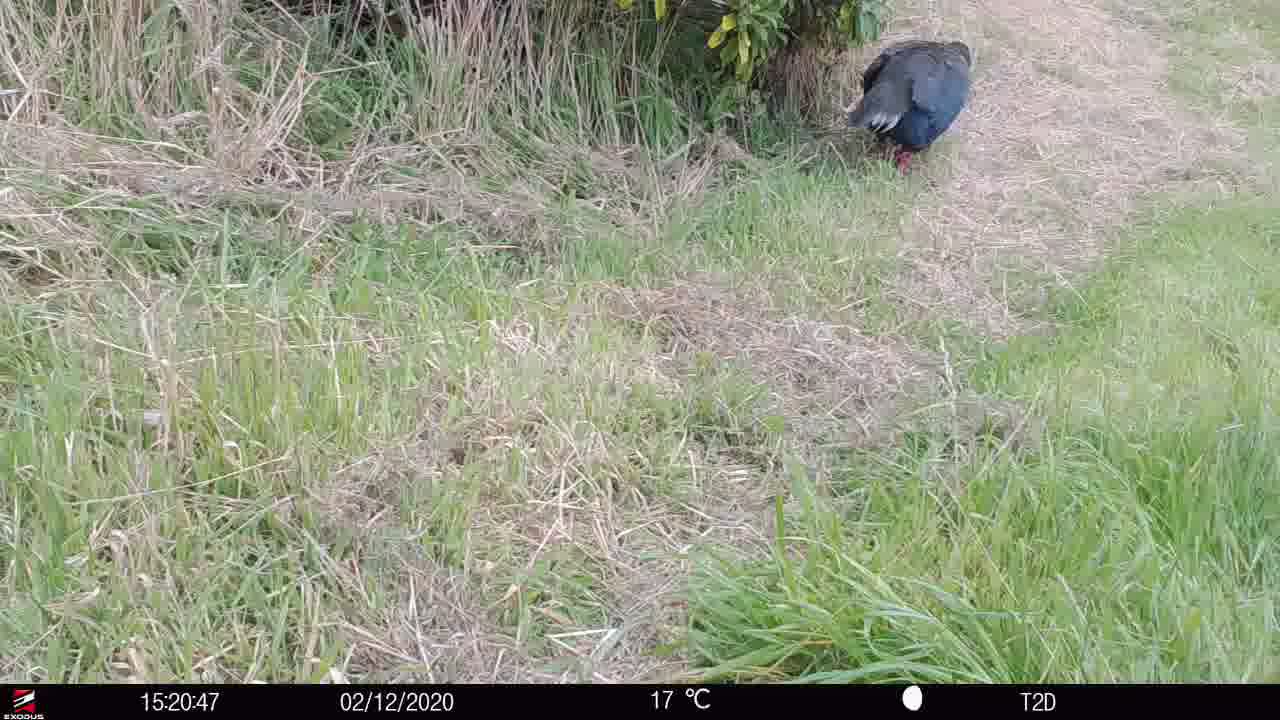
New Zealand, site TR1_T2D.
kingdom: Animalia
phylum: Chordata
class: Aves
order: Gruiformes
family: Rallidae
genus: Porphyrio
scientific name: Porphyrio mantelli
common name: takahe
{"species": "takahe (Porphyrio mantelli)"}